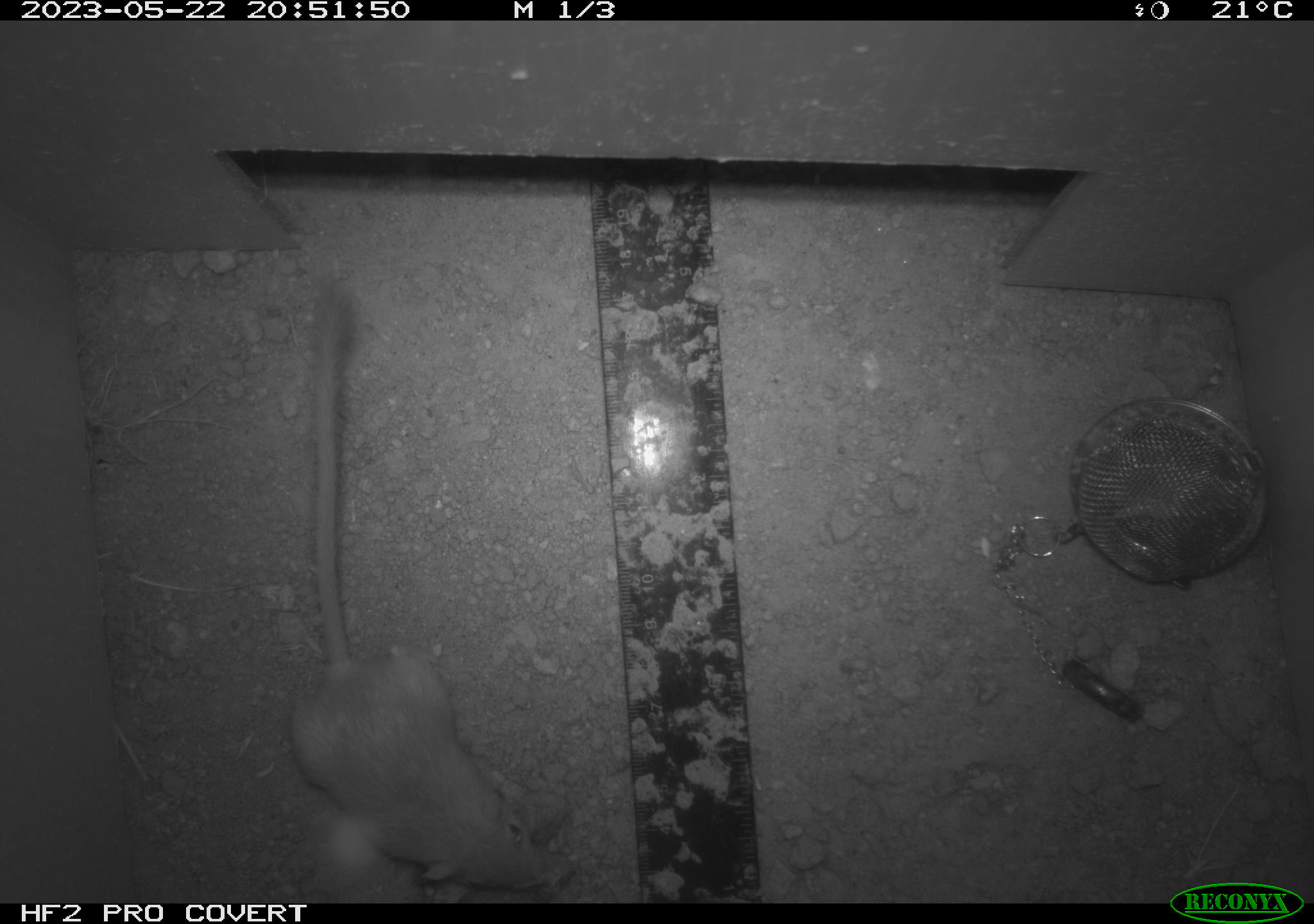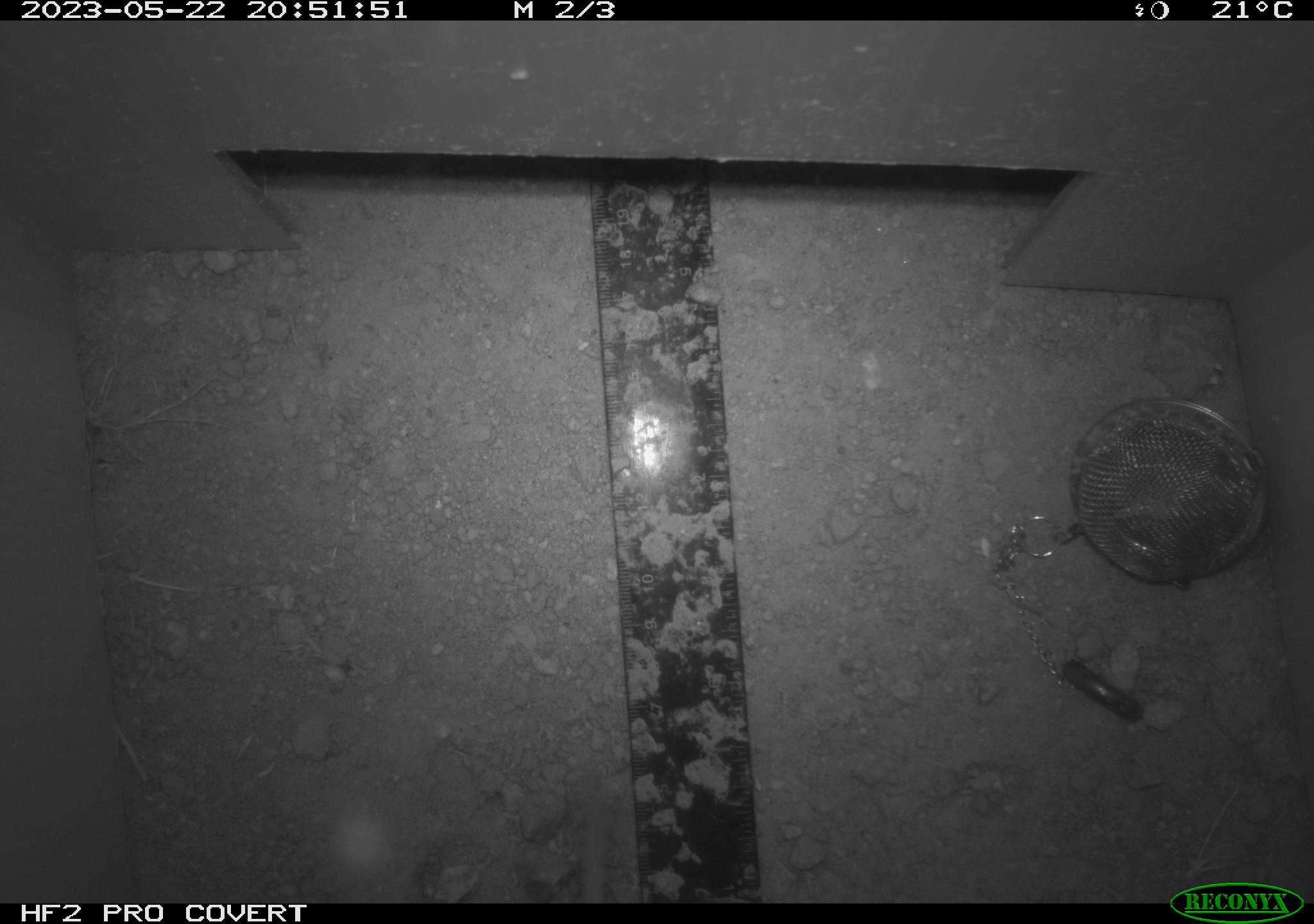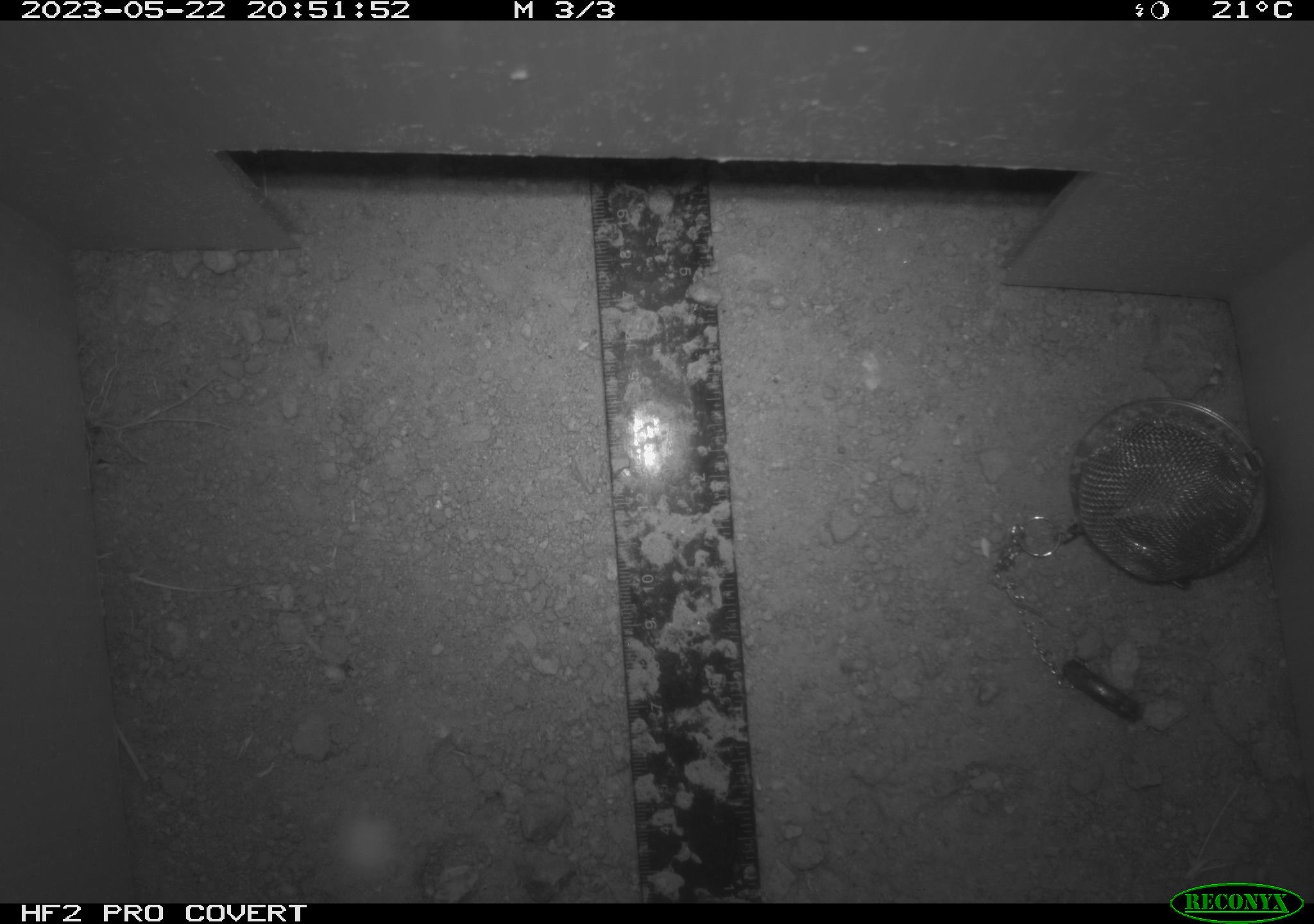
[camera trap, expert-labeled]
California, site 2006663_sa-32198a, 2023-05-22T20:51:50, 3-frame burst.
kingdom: Animalia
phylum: Chordata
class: Mammalia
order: Rodentia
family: Heteromyidae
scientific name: Heteromyidae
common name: kangaroo rats and pocket mice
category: heteromyidae family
Heteromyidae family (kangaroo rats and pocket mice) (Heteromyidae).